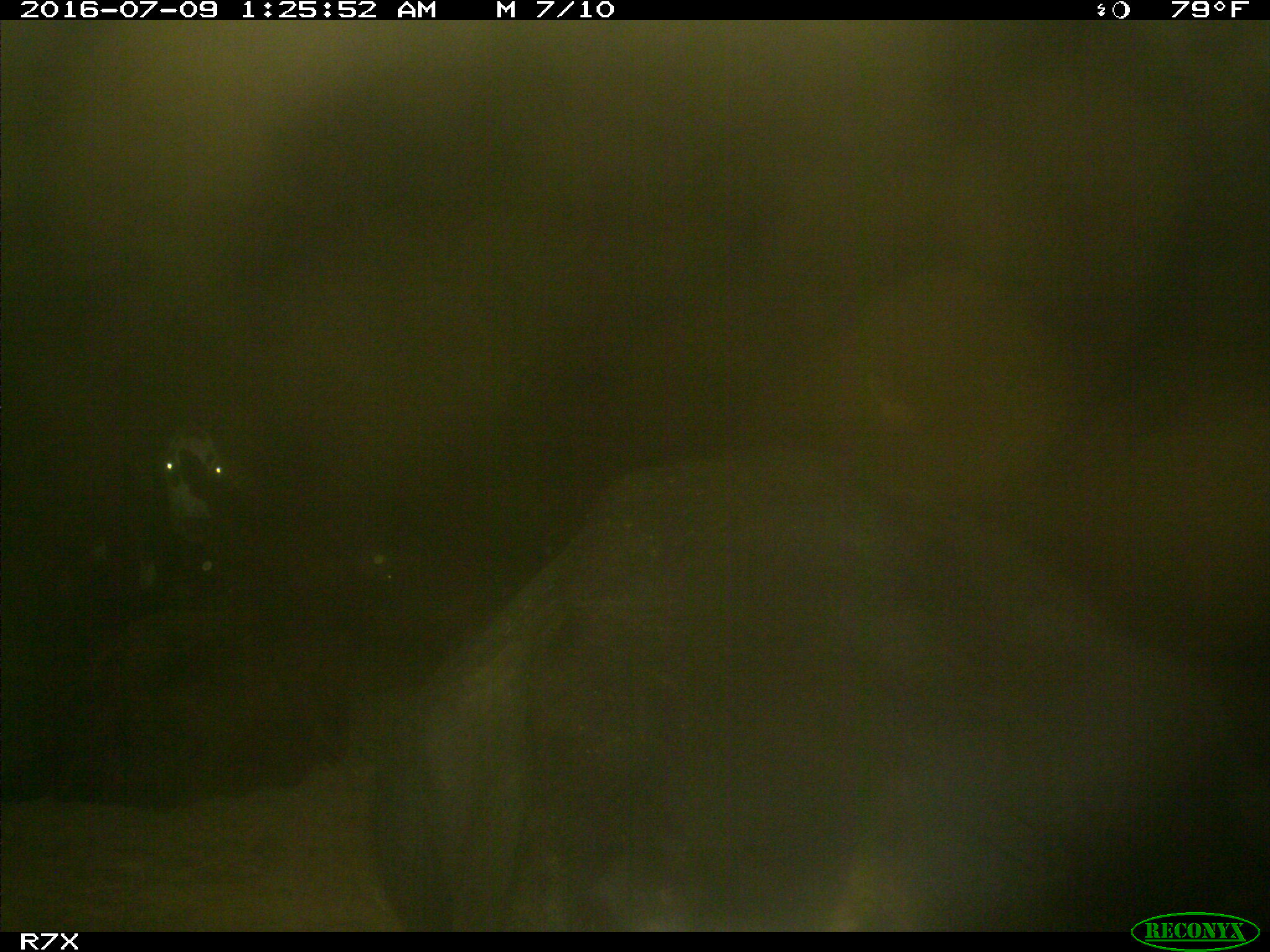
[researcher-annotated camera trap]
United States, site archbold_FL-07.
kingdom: Animalia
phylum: Chordata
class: Mammalia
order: Artiodactyla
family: Bovidae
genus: Bos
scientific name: Bos taurus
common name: domestic cow